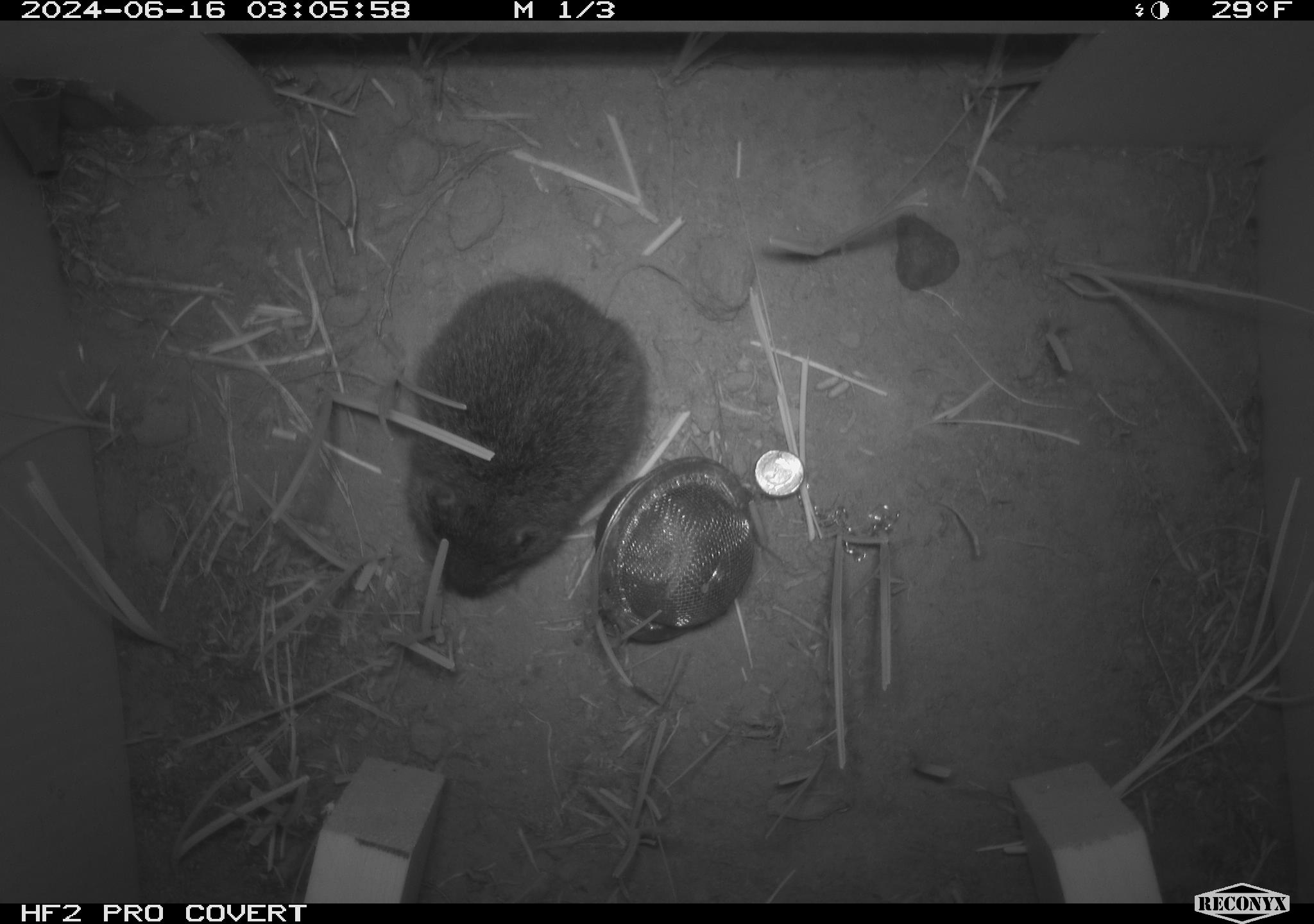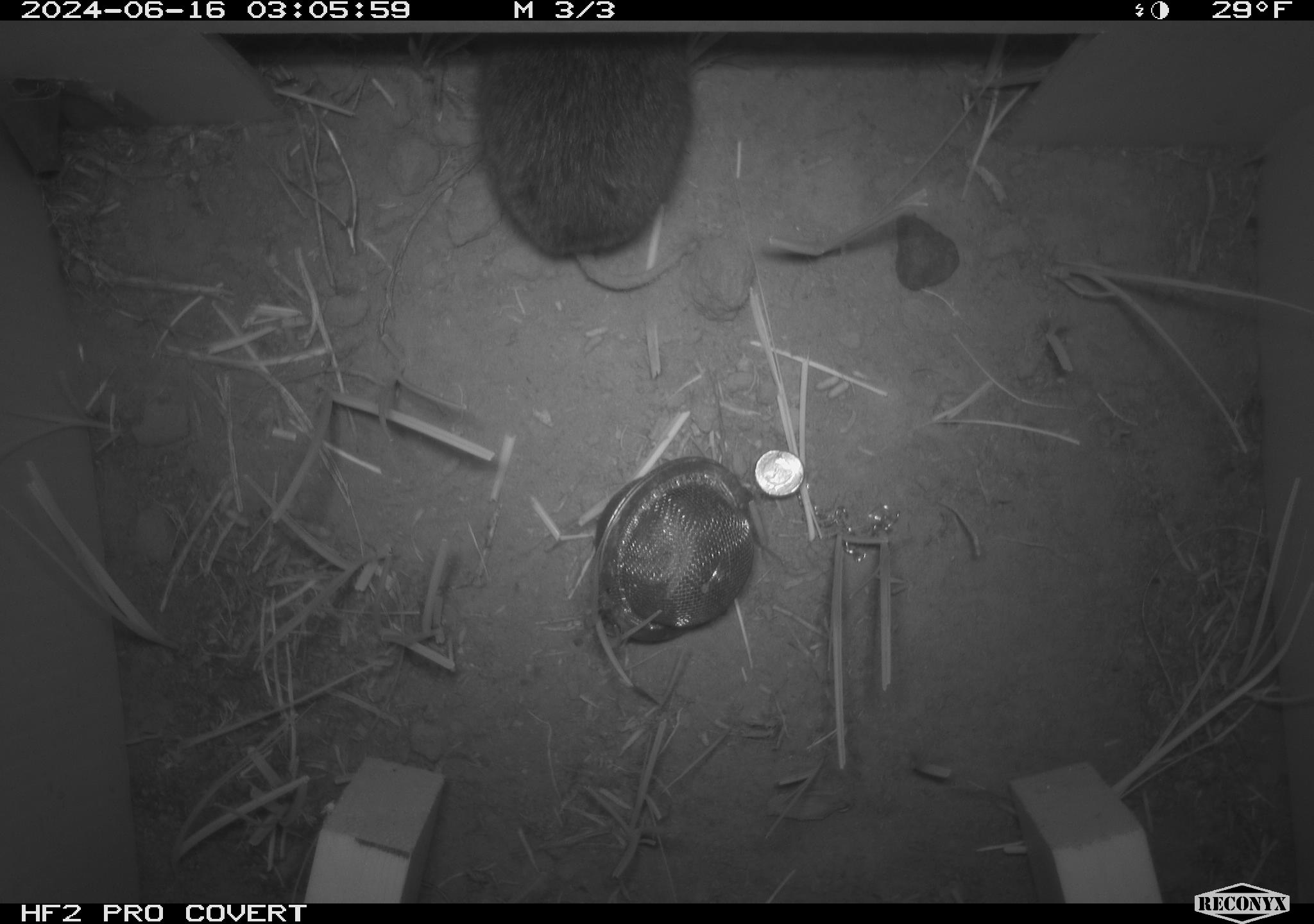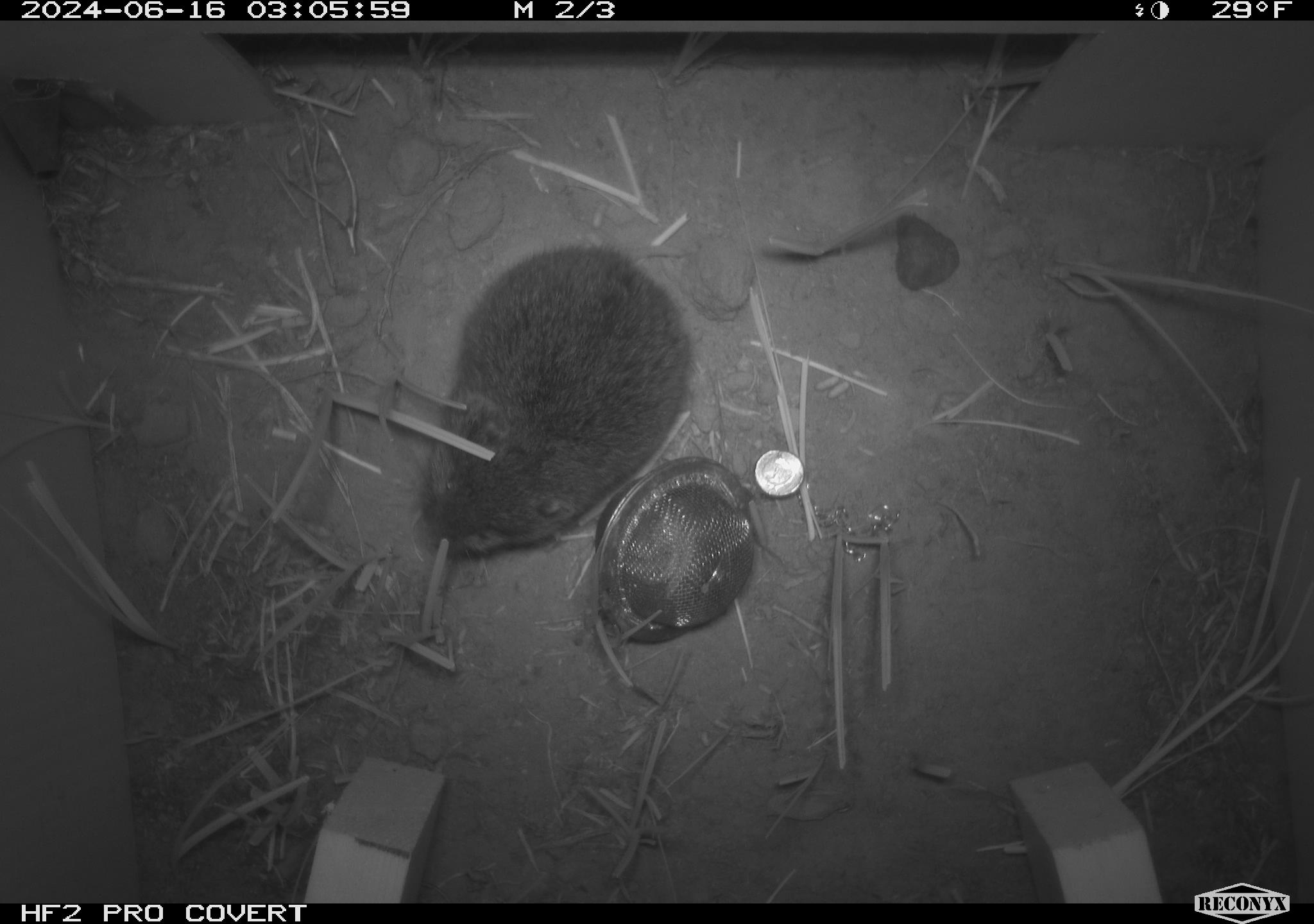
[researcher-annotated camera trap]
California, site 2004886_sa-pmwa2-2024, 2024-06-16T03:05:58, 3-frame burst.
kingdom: Animalia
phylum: Chordata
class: Mammalia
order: Rodentia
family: Cricetidae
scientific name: Arvicolinae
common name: voles, lemmings, and muskrats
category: arvicolinae subfamily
Arvicolinae subfamily (voles, lemmings, and muskrats) (Arvicolinae).